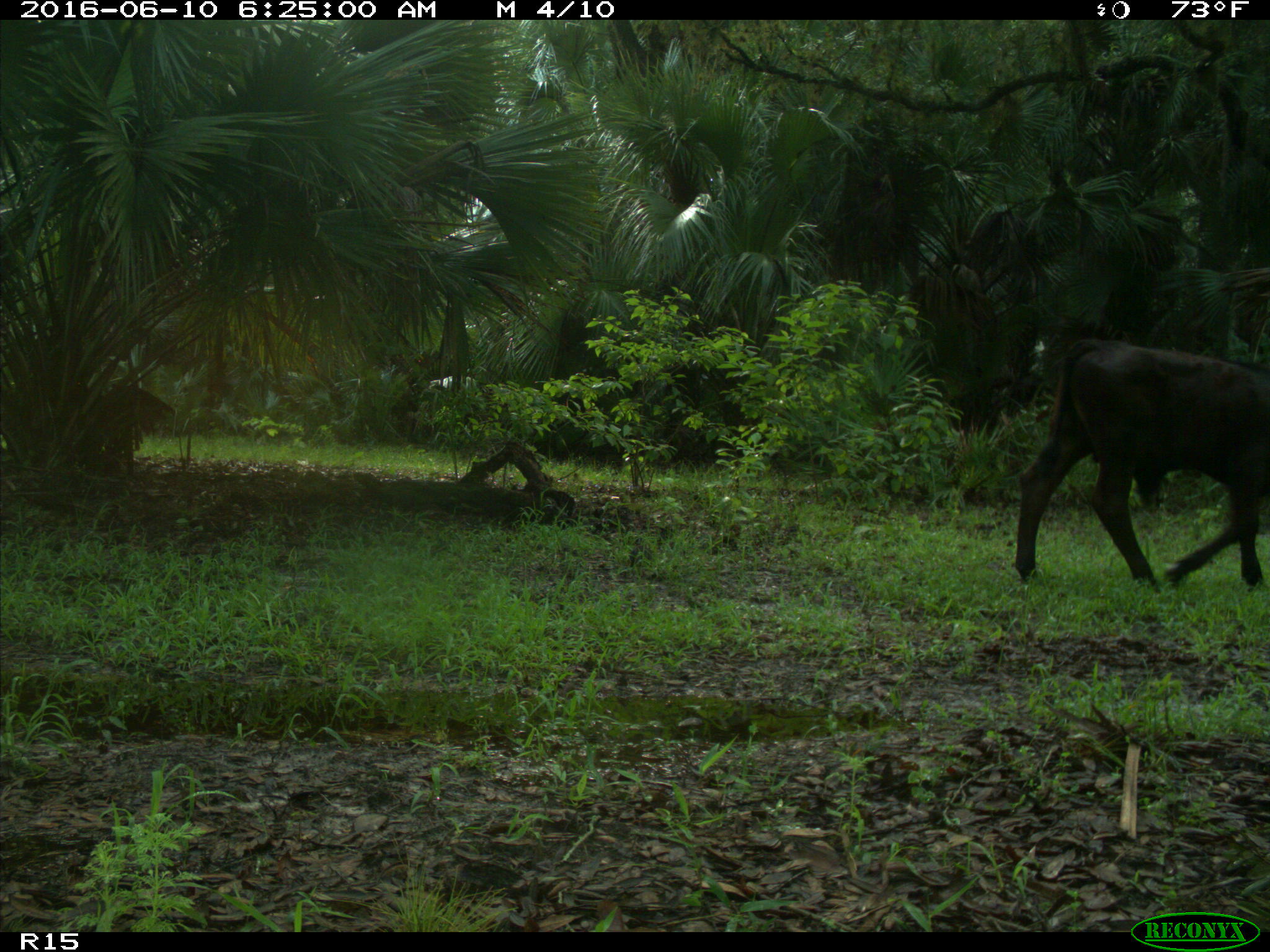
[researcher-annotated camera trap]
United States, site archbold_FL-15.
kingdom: Animalia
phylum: Chordata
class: Mammalia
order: Artiodactyla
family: Bovidae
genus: Bos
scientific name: Bos taurus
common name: domestic cow